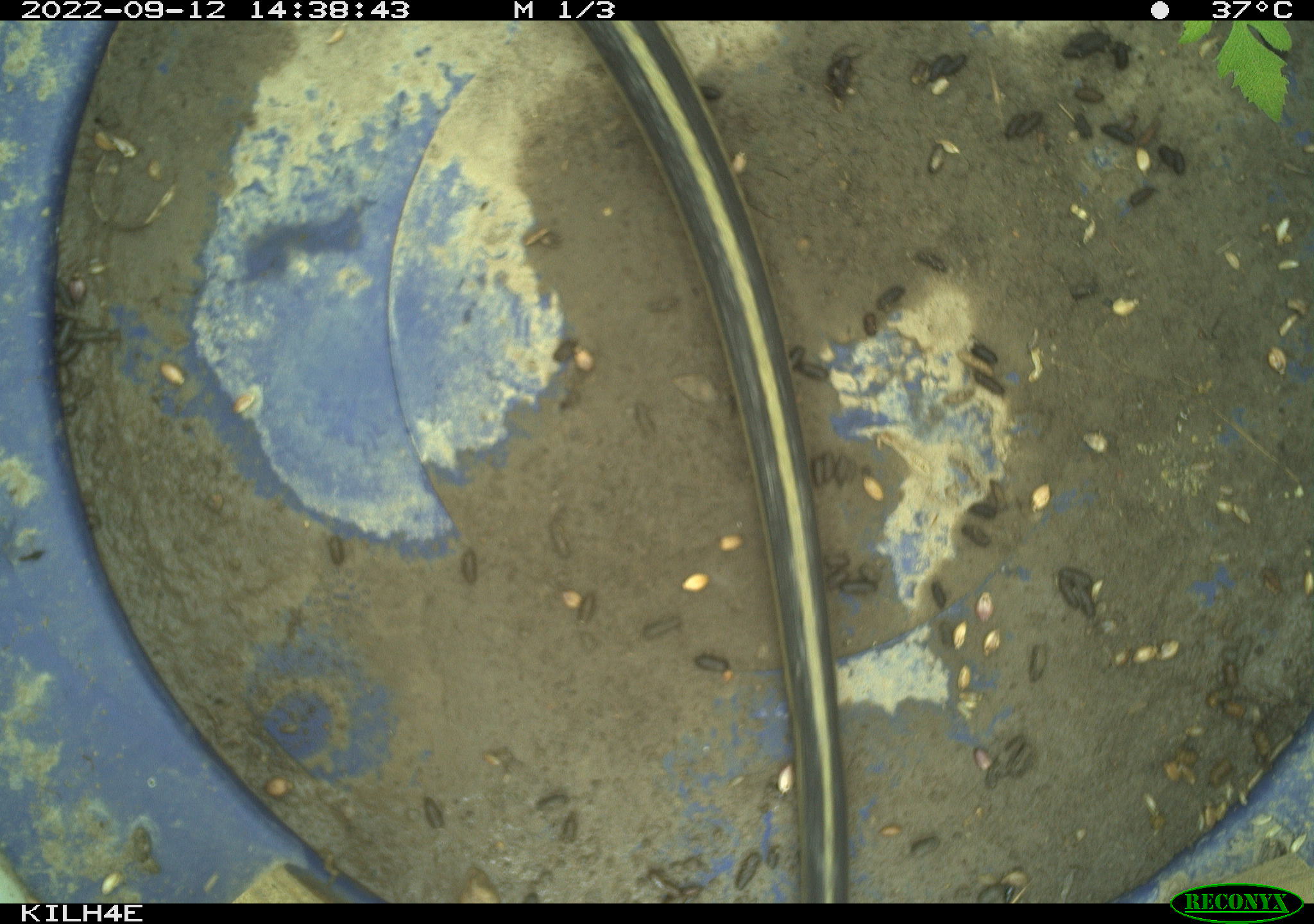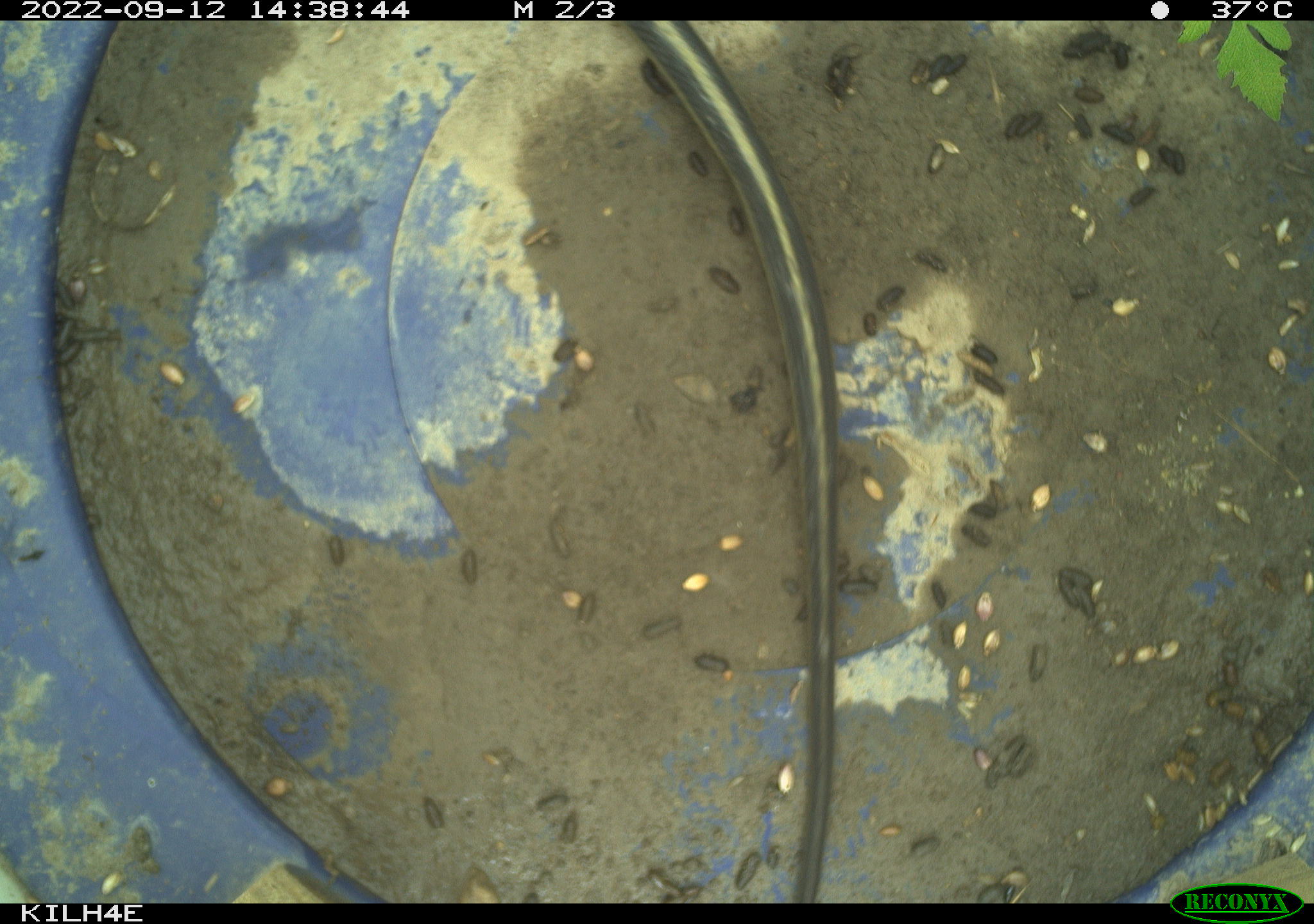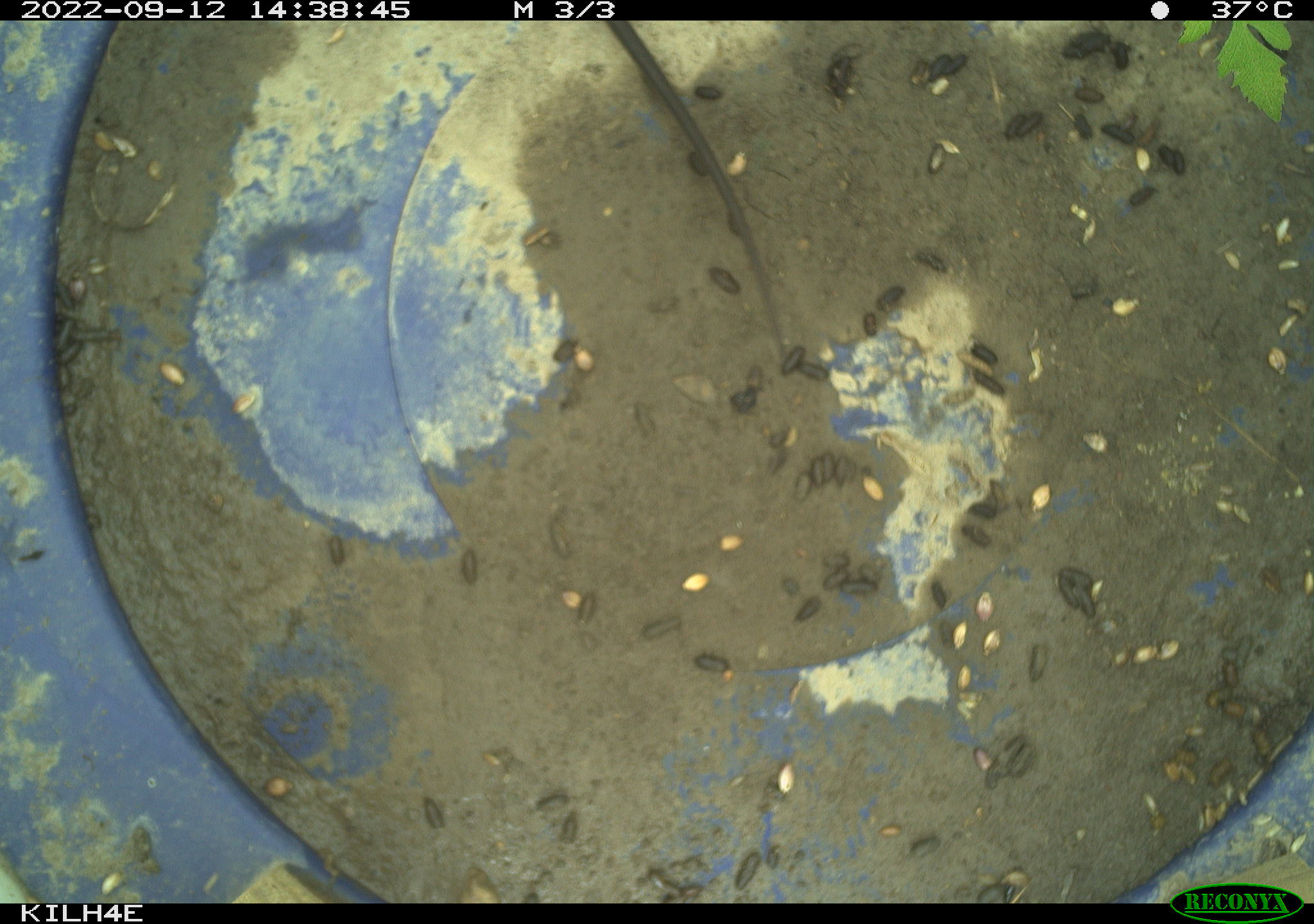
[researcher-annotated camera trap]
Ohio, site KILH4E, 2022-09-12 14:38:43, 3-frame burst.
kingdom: Animalia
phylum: Chordata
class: Reptilia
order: Squamata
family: Colubridae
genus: Thamnophis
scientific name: Thamnophis sirtalis sirtalis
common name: eastern gartersnake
Eastern gartersnake (Thamnophis sirtalis sirtalis).